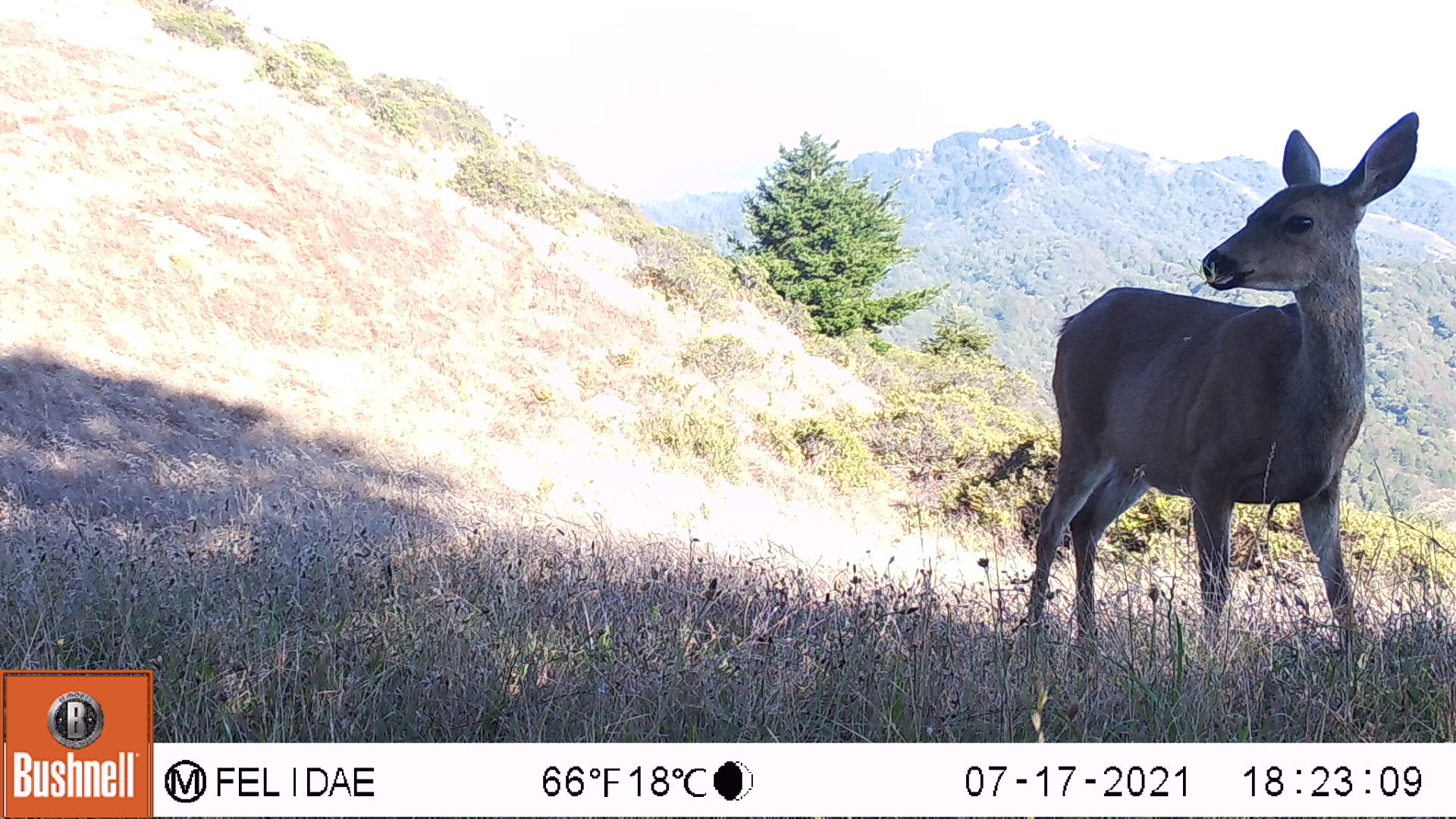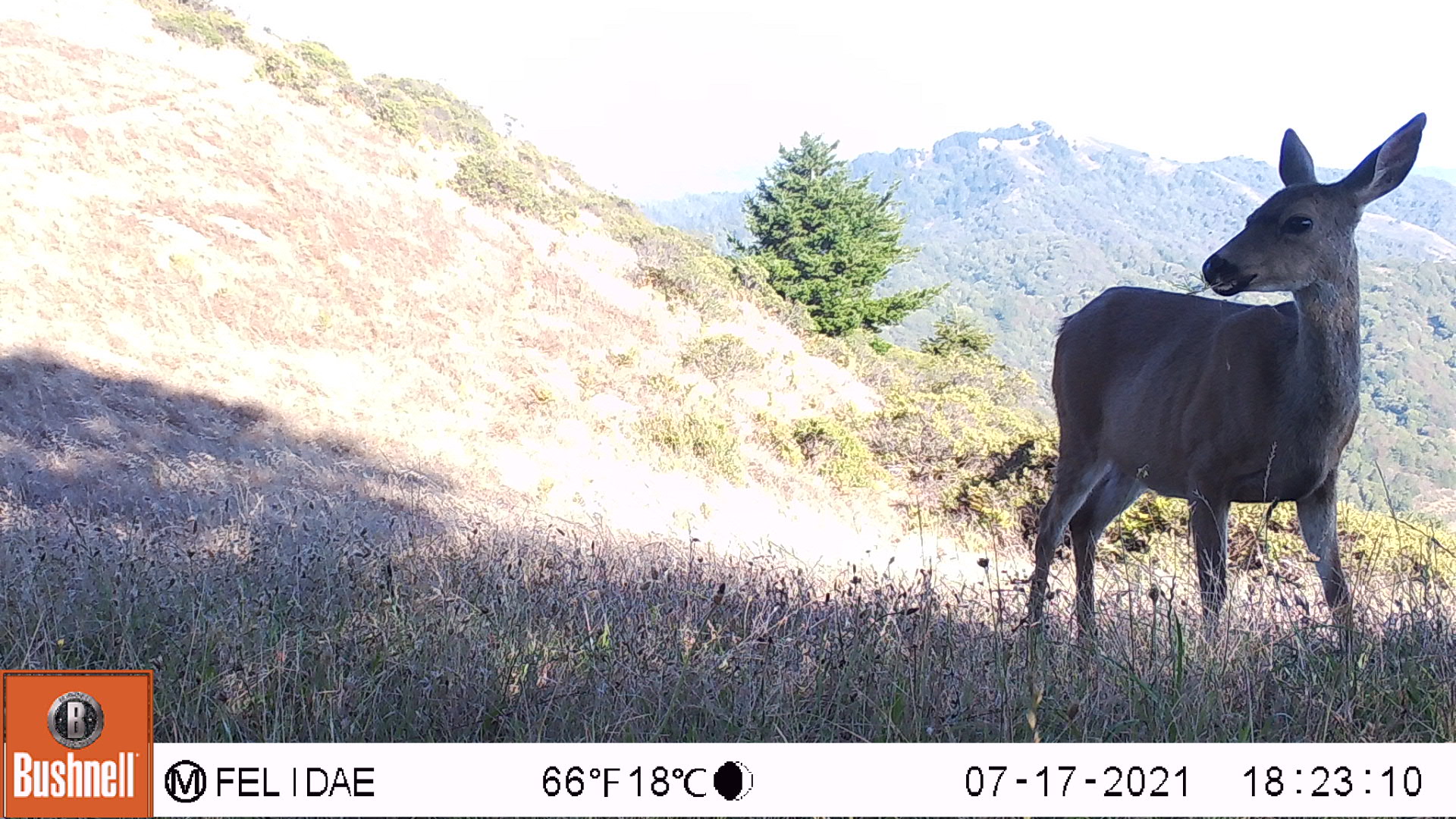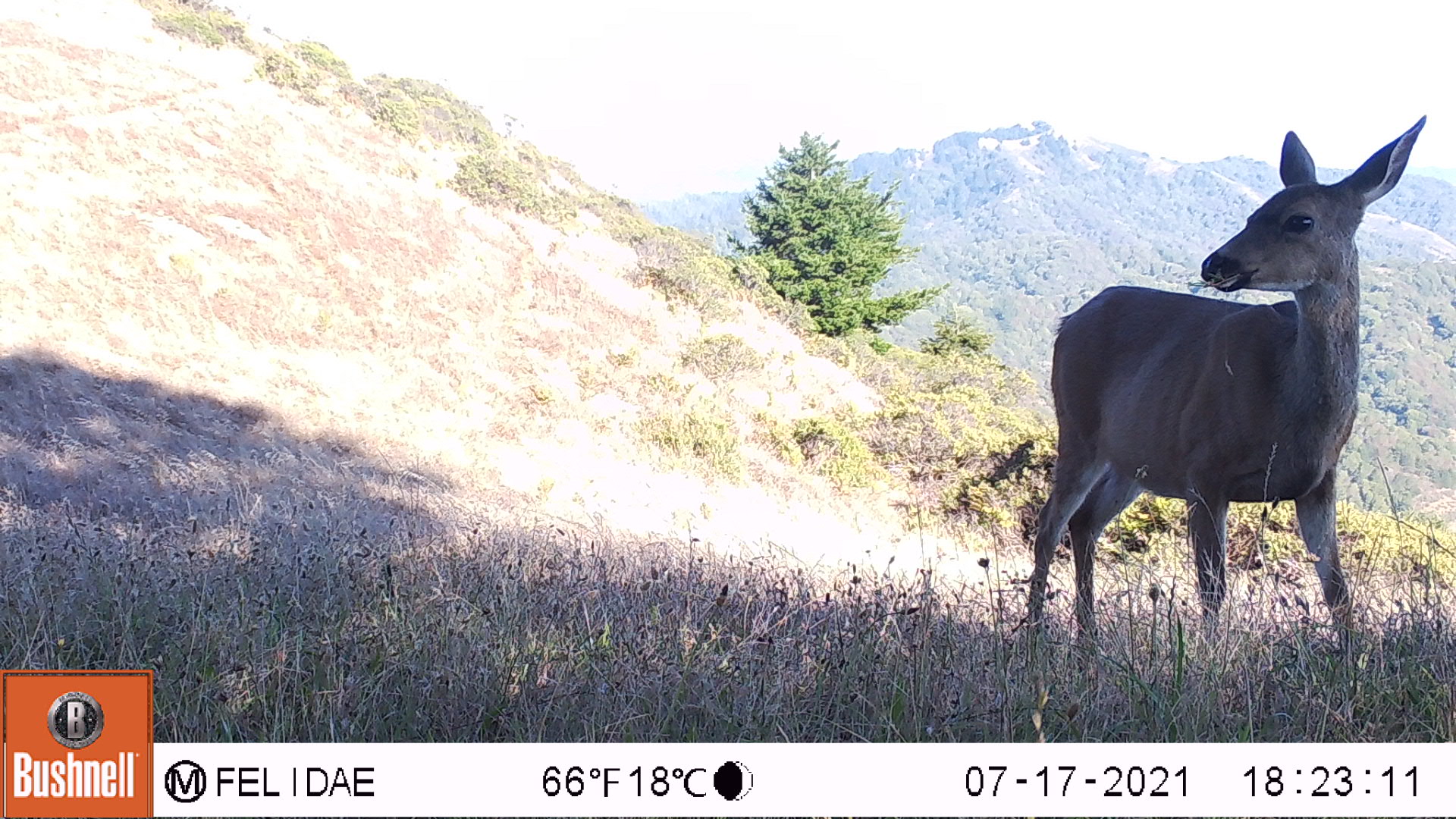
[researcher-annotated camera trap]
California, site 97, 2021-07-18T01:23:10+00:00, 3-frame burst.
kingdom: Animalia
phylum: Chordata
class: Mammalia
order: Artiodactyla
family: Cervidae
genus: Odocoileus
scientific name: Odocoileus hemionus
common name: mule deer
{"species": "mule deer (Odocoileus hemionus)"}